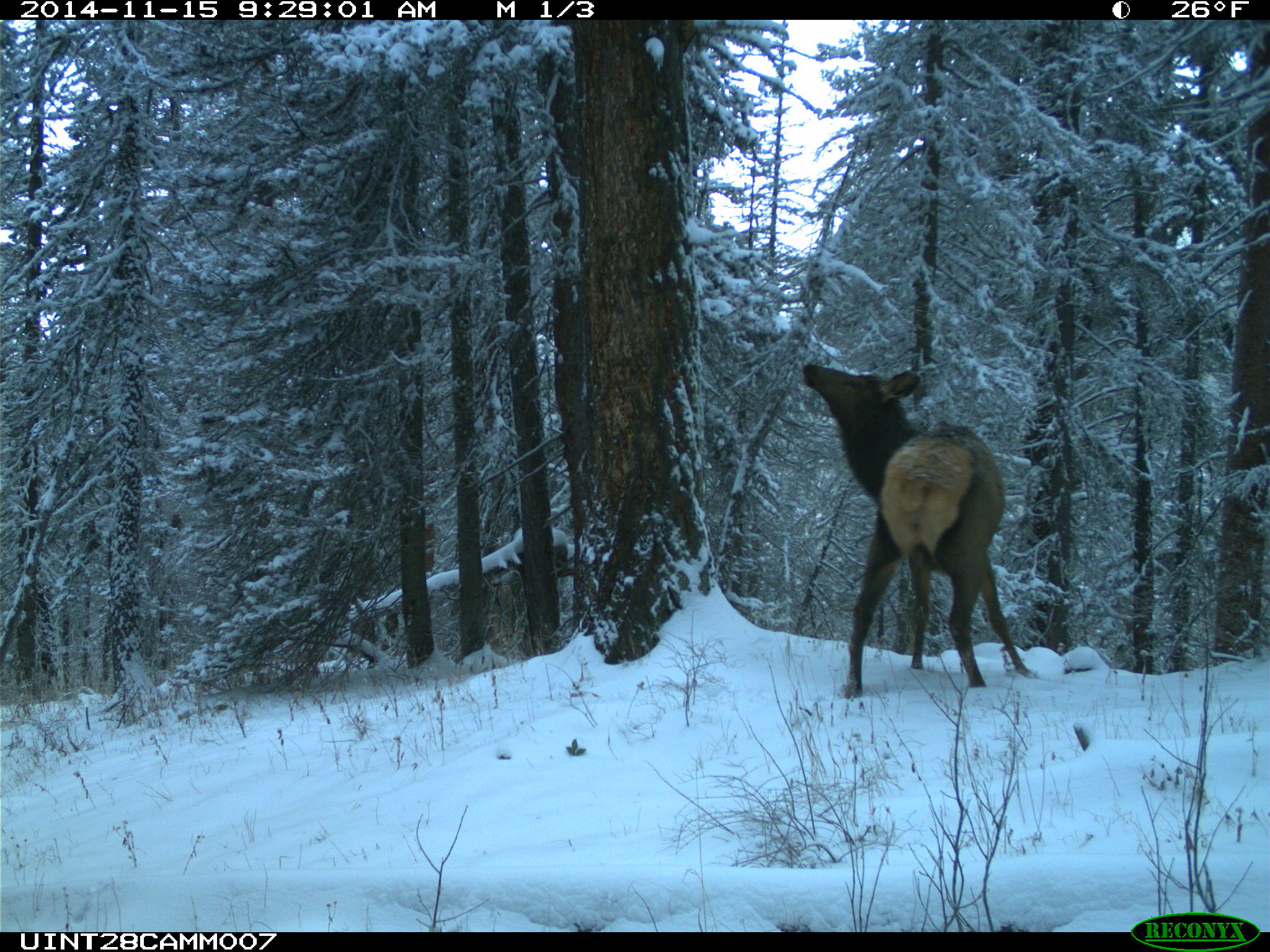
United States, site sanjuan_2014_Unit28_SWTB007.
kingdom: Animalia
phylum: Chordata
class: Mammalia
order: Artiodactyla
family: Cervidae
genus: Cervus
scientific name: Cervus elaphus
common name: red deer